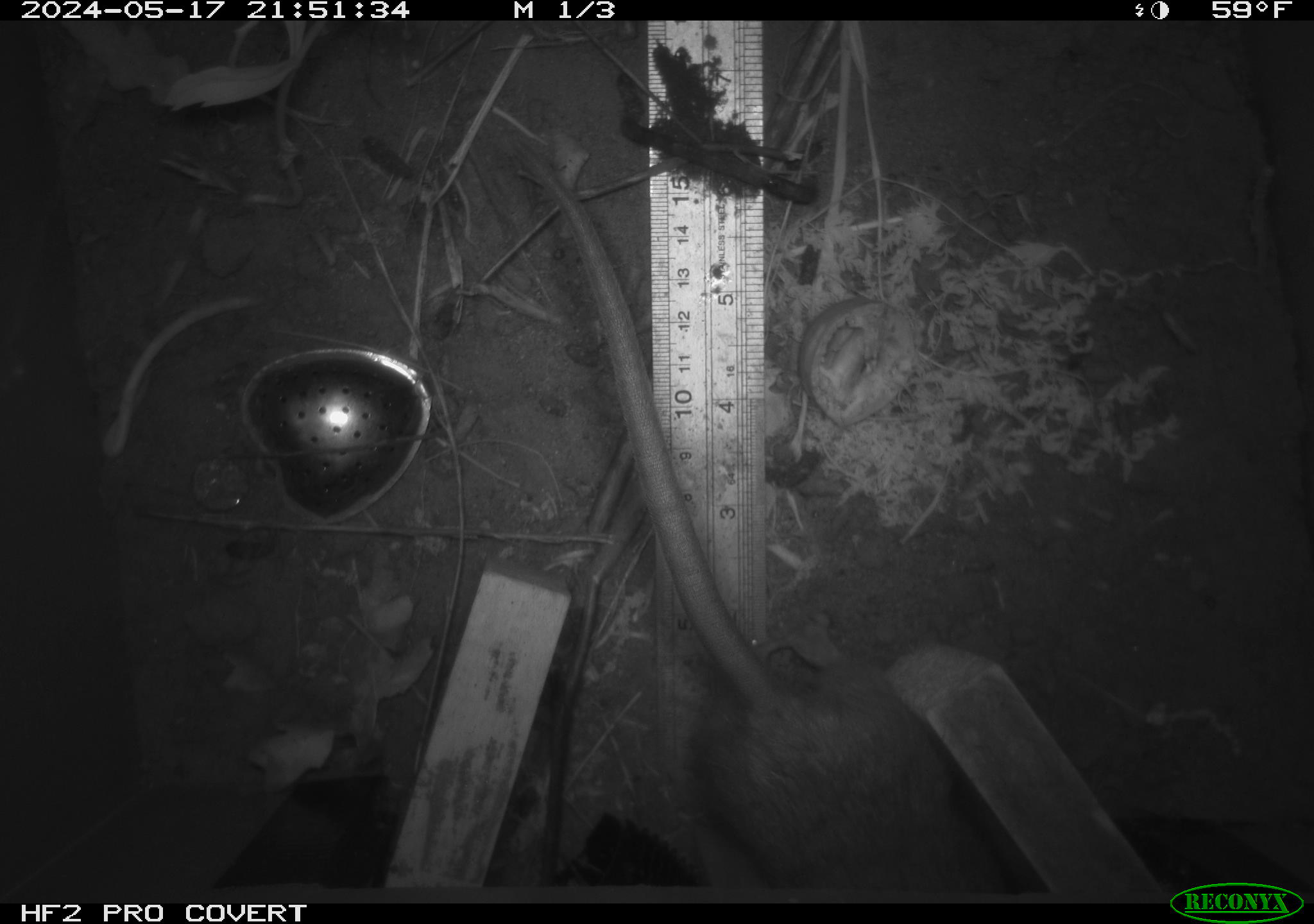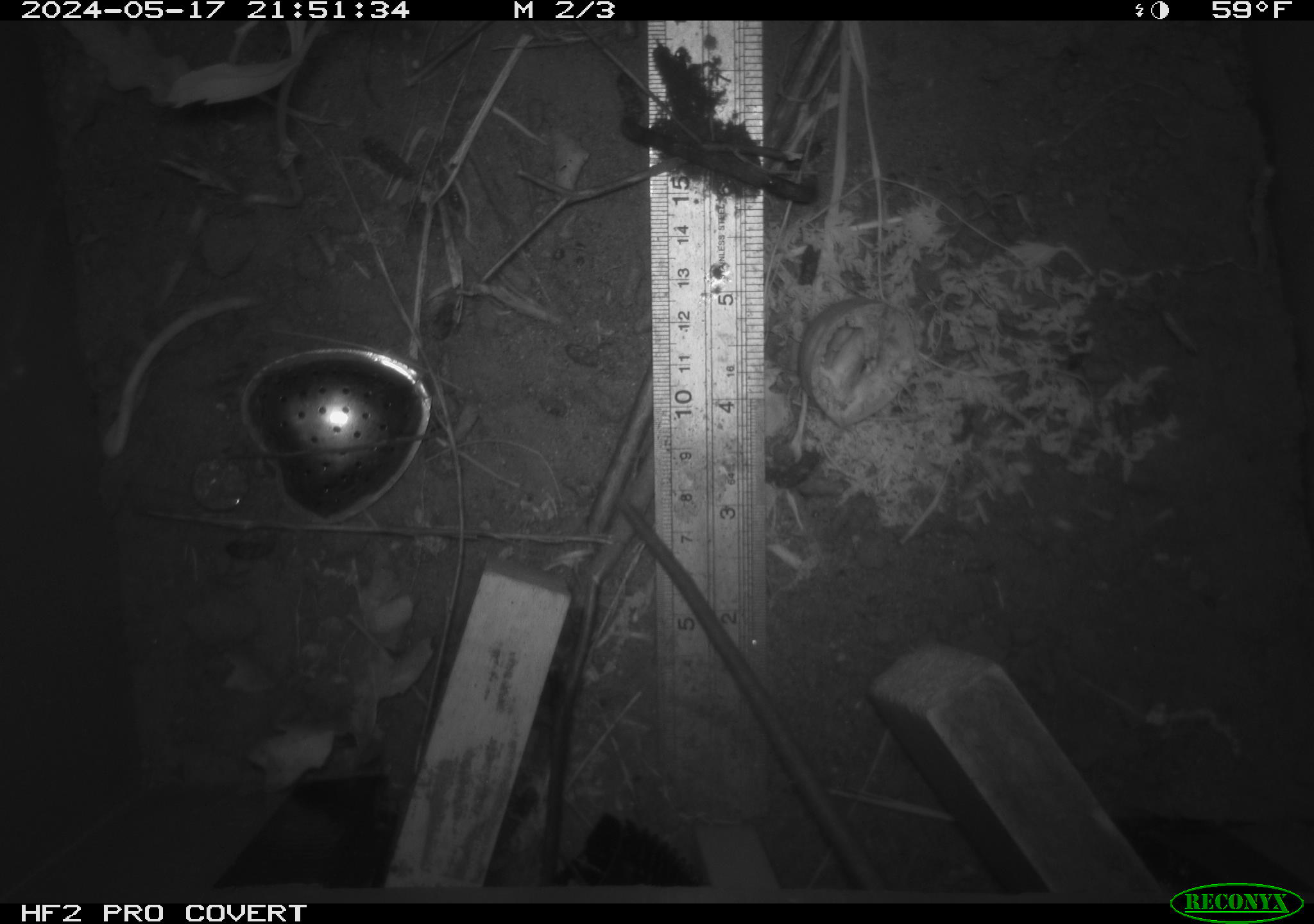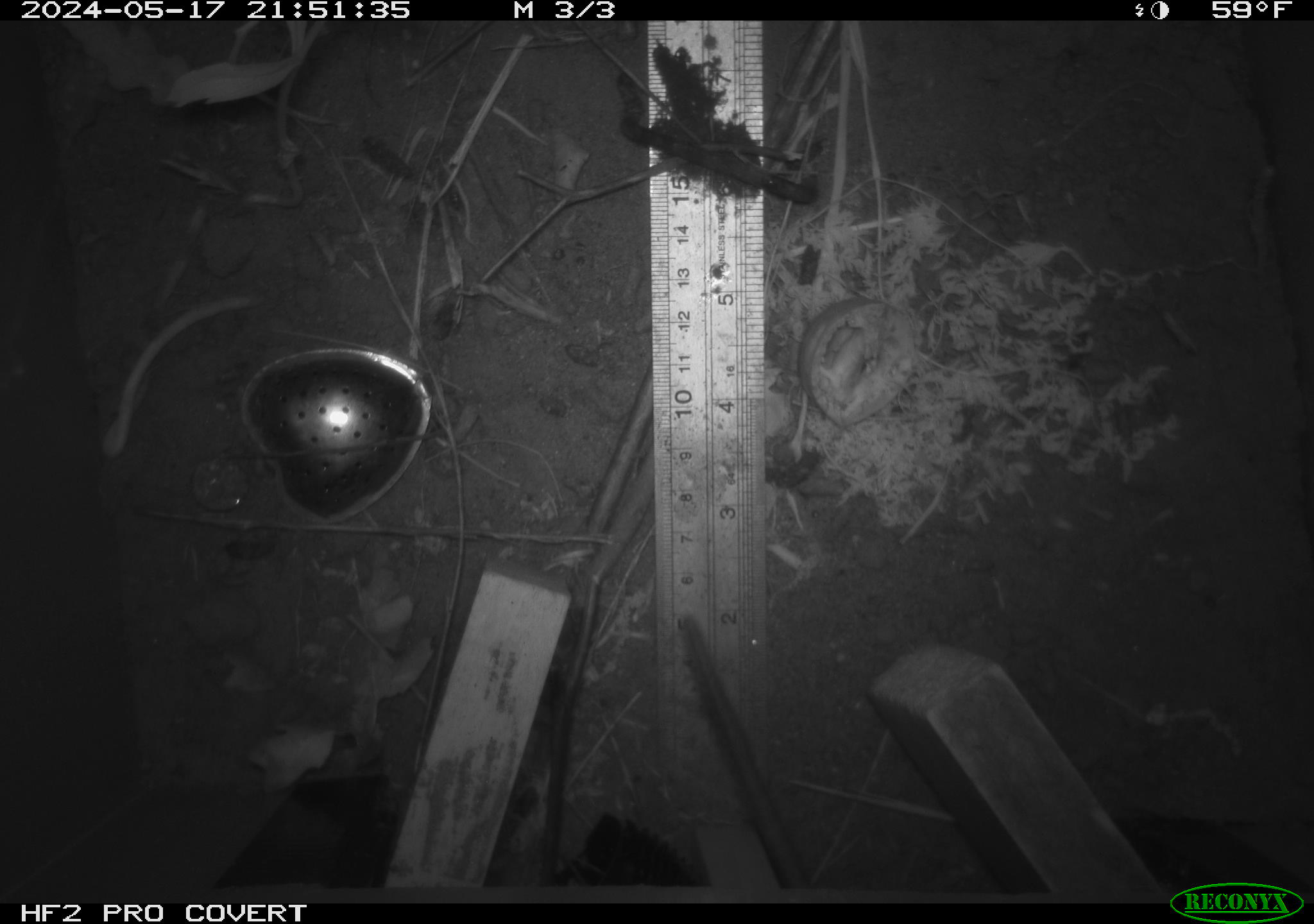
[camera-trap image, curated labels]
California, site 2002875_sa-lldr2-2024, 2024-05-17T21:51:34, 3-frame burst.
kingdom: Animalia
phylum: Chordata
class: Mammalia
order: Rodentia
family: Muridae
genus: Rattus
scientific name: Rattus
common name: rat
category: rattus species